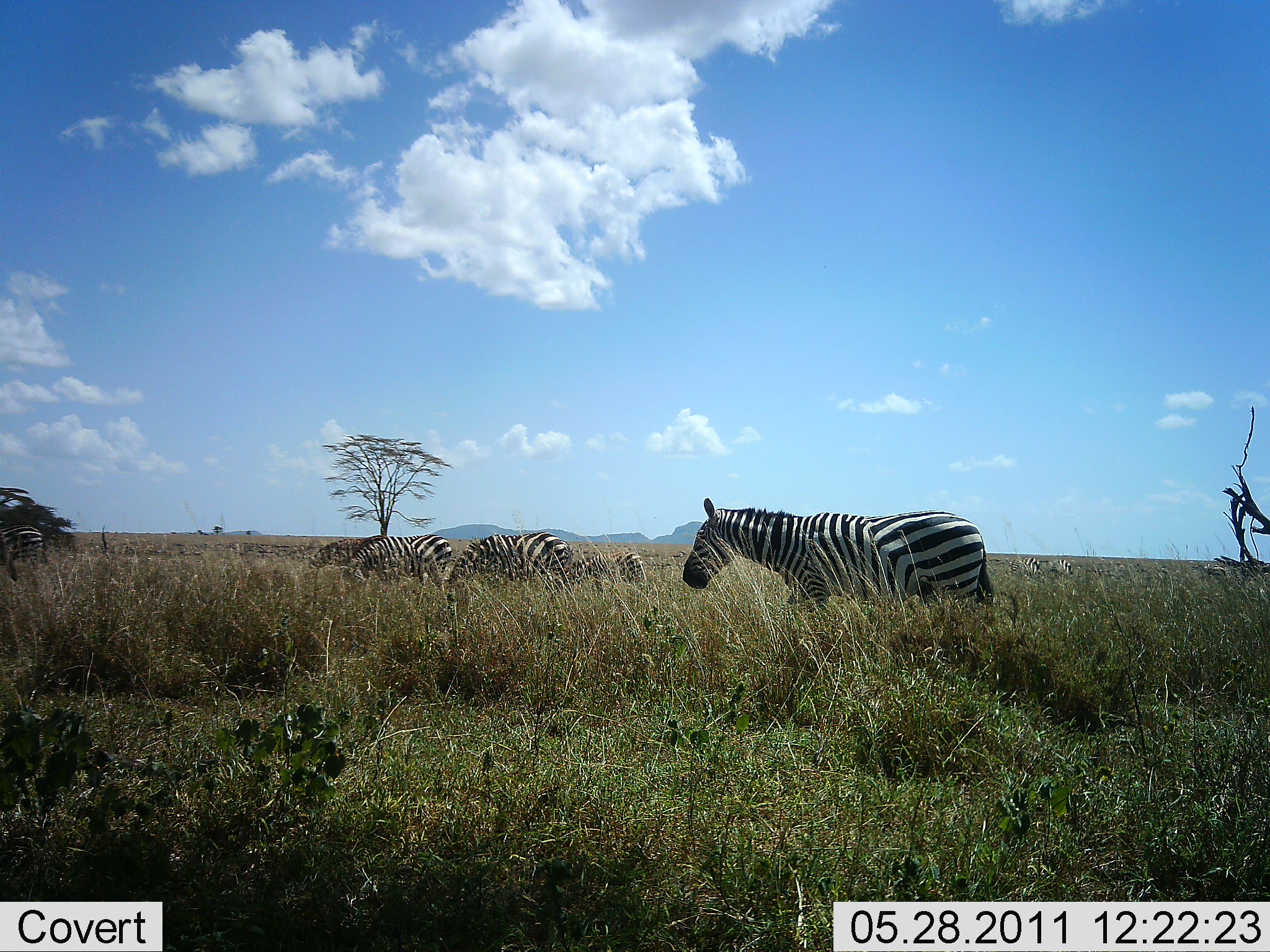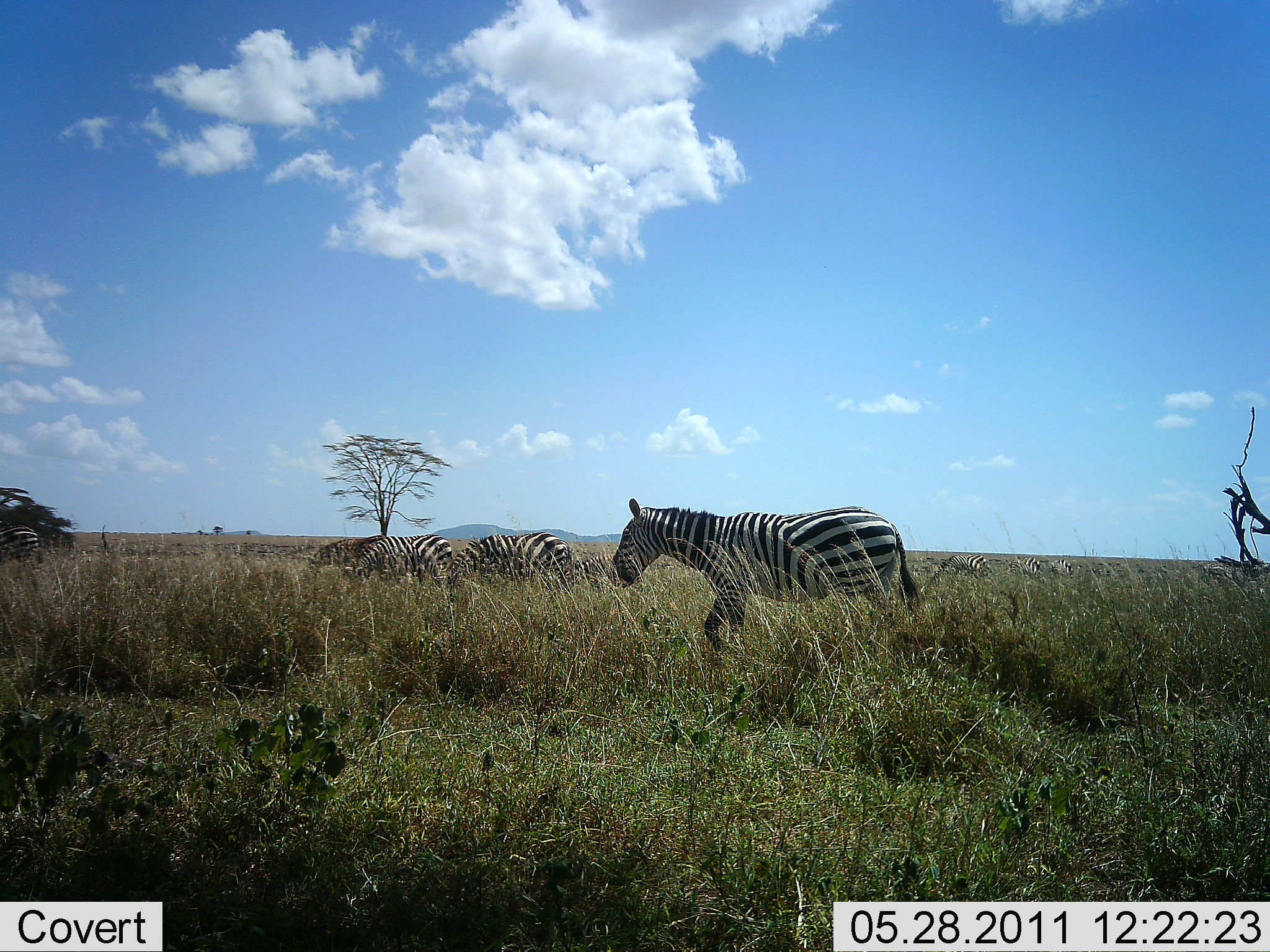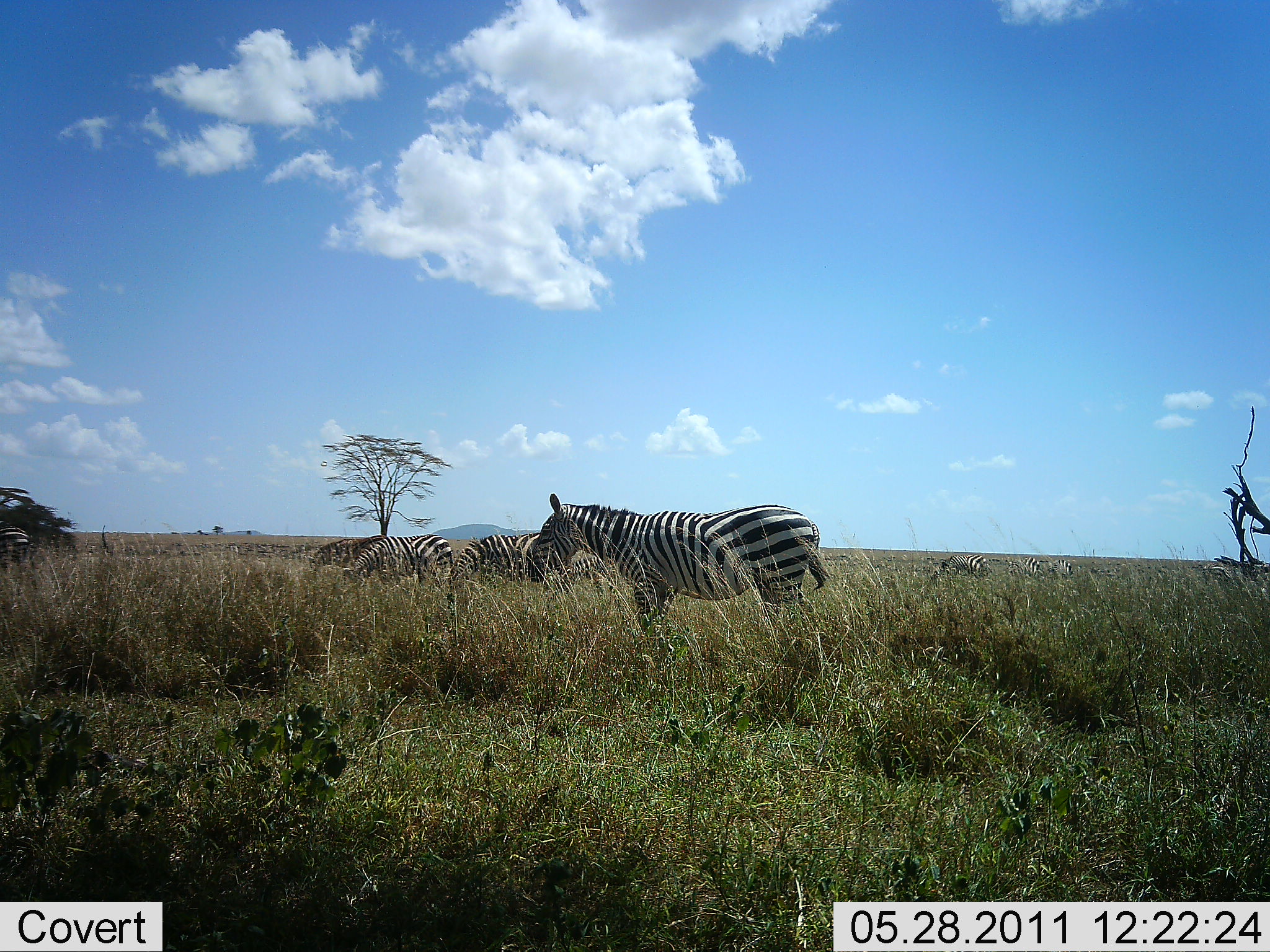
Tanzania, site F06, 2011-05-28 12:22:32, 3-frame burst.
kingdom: Animalia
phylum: Chordata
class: Mammalia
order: Perissodactyla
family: Equidae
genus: Equus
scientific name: Equus quagga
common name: plains zebra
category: zebra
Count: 6.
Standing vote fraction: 36%.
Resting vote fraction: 0%.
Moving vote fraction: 91%.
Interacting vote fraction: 0%.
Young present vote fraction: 0%.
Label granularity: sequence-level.